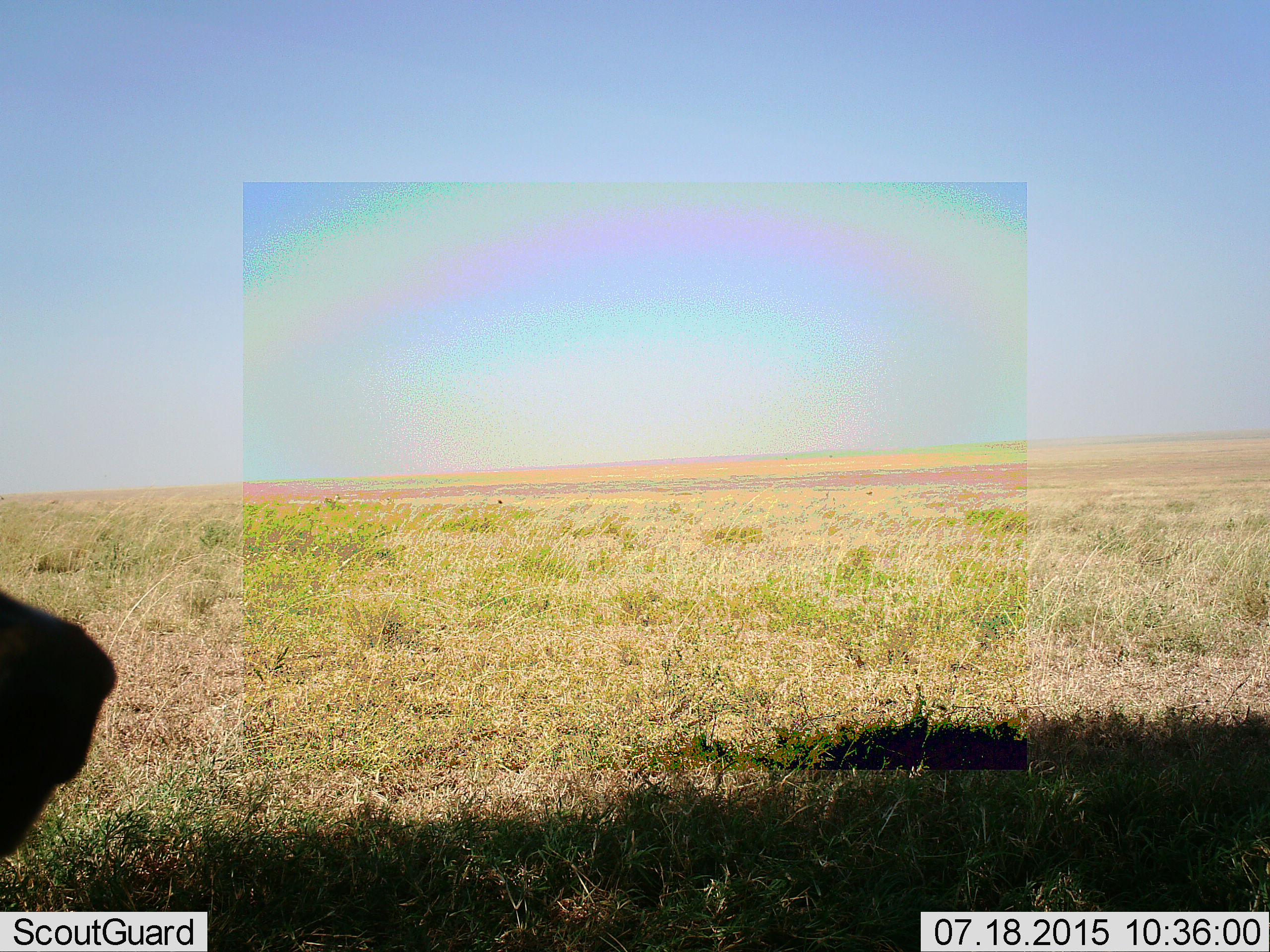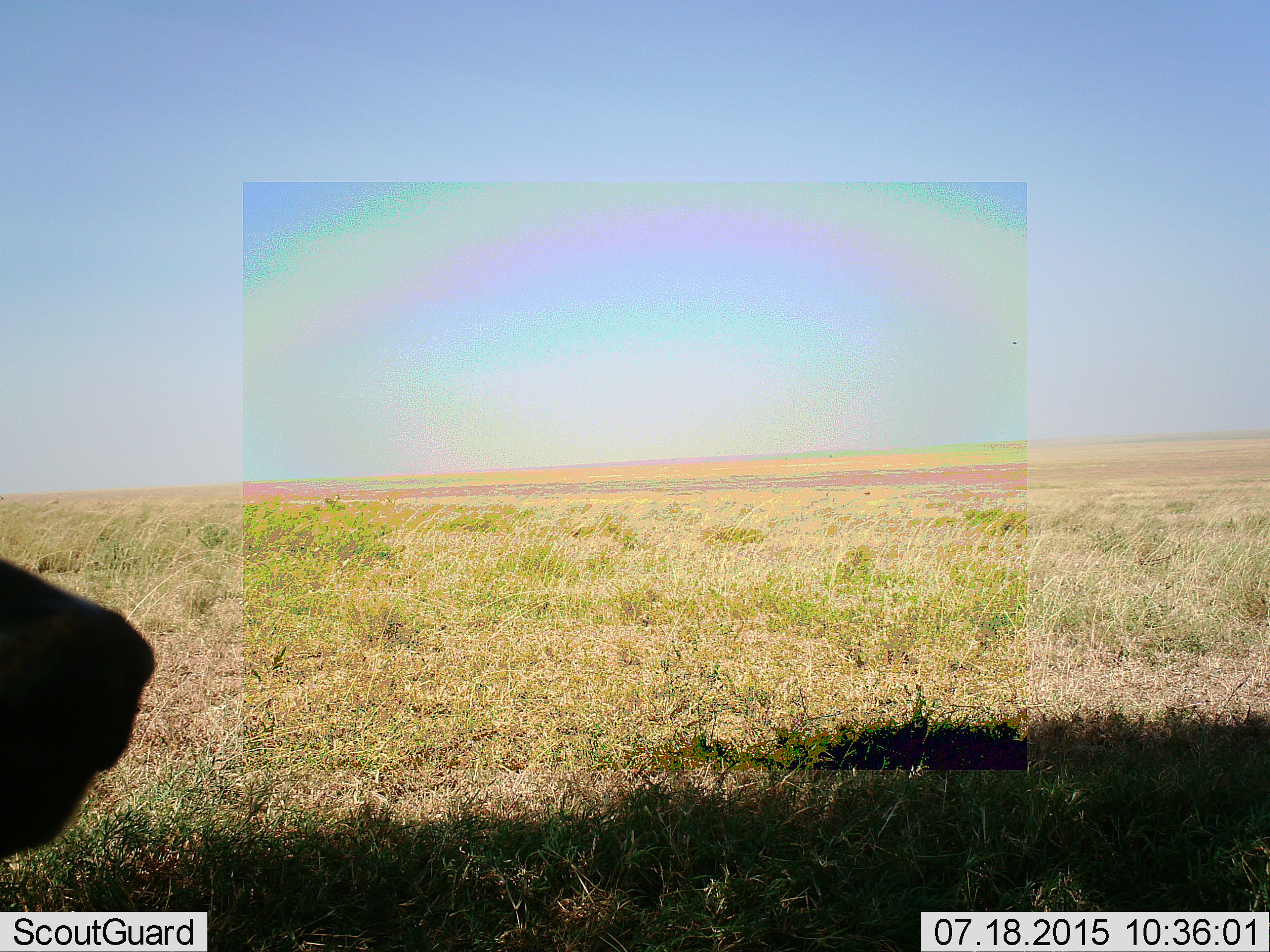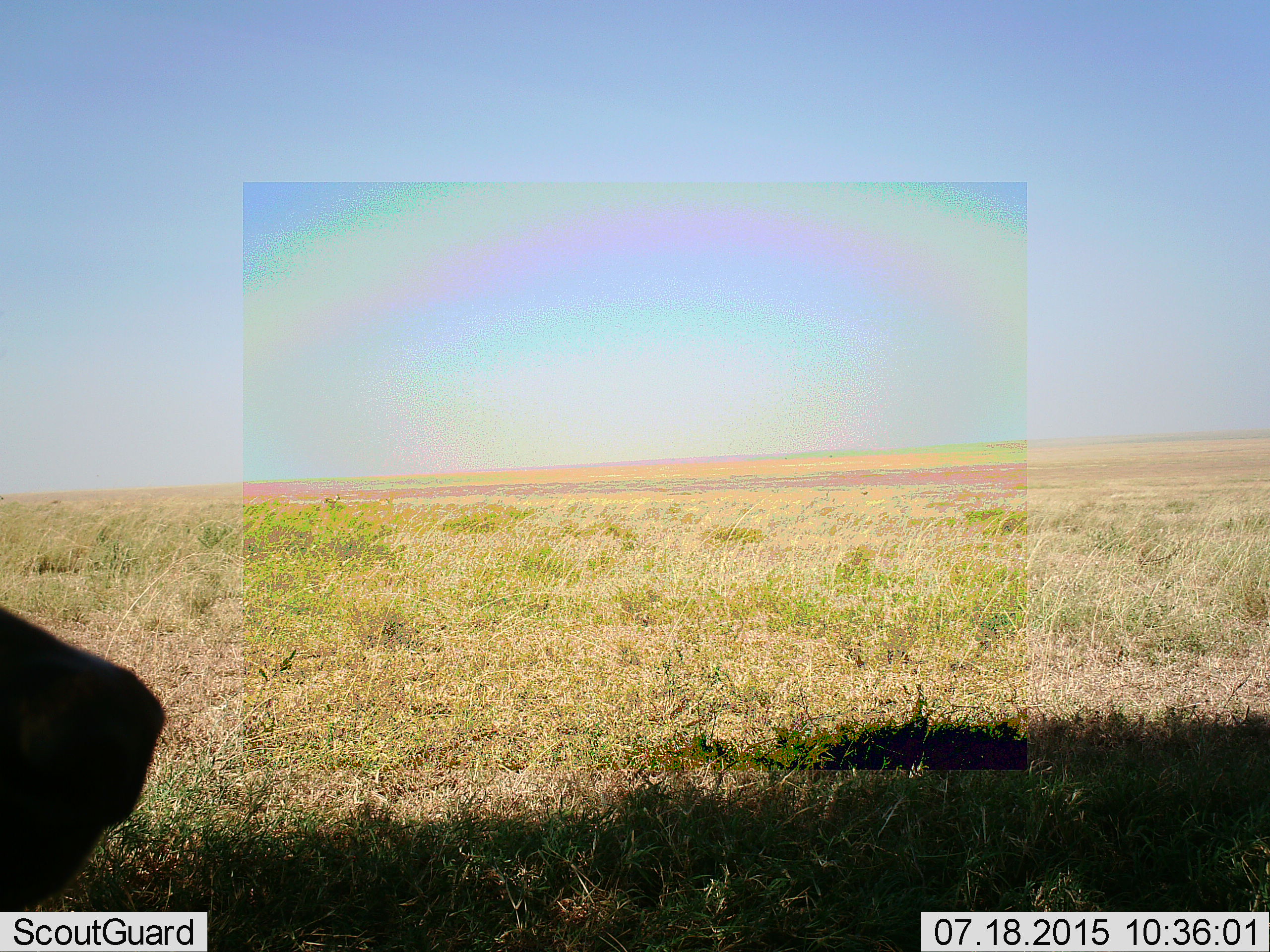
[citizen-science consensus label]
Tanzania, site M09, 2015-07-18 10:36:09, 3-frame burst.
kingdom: Animalia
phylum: Chordata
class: Mammalia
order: Carnivora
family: Felidae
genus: Panthera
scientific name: Panthera leo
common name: lion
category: lionfemale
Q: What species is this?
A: Lionfemale (lion) (Panthera leo).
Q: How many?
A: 1.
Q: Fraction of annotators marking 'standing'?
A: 67%.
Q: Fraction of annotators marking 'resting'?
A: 33%.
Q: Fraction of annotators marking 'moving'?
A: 0%.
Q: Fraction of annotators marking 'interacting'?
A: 0%.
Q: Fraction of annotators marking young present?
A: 0%.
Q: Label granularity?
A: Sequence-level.